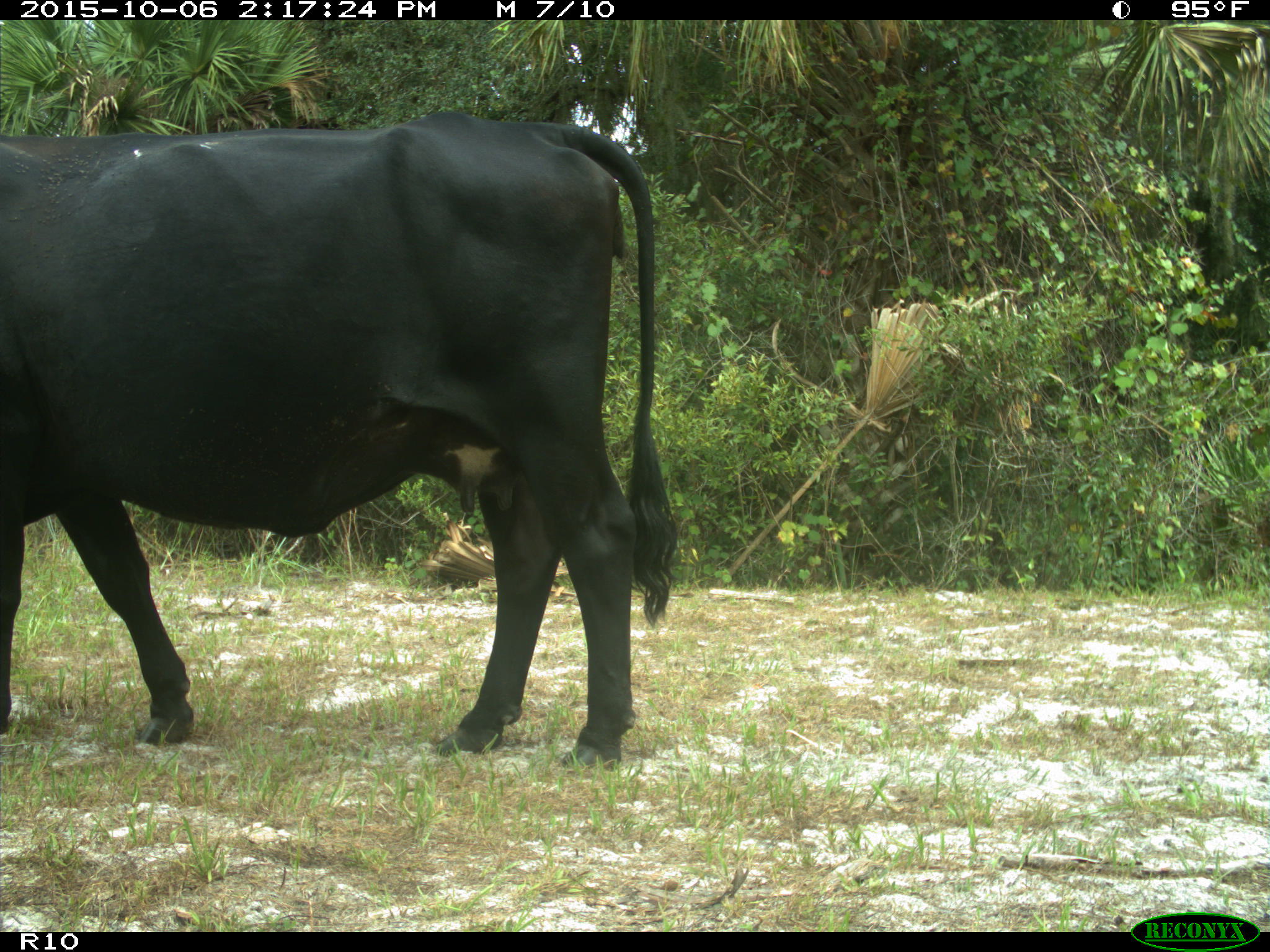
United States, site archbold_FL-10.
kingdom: Animalia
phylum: Chordata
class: Mammalia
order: Artiodactyla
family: Bovidae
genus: Bos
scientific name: Bos taurus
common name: domestic cow